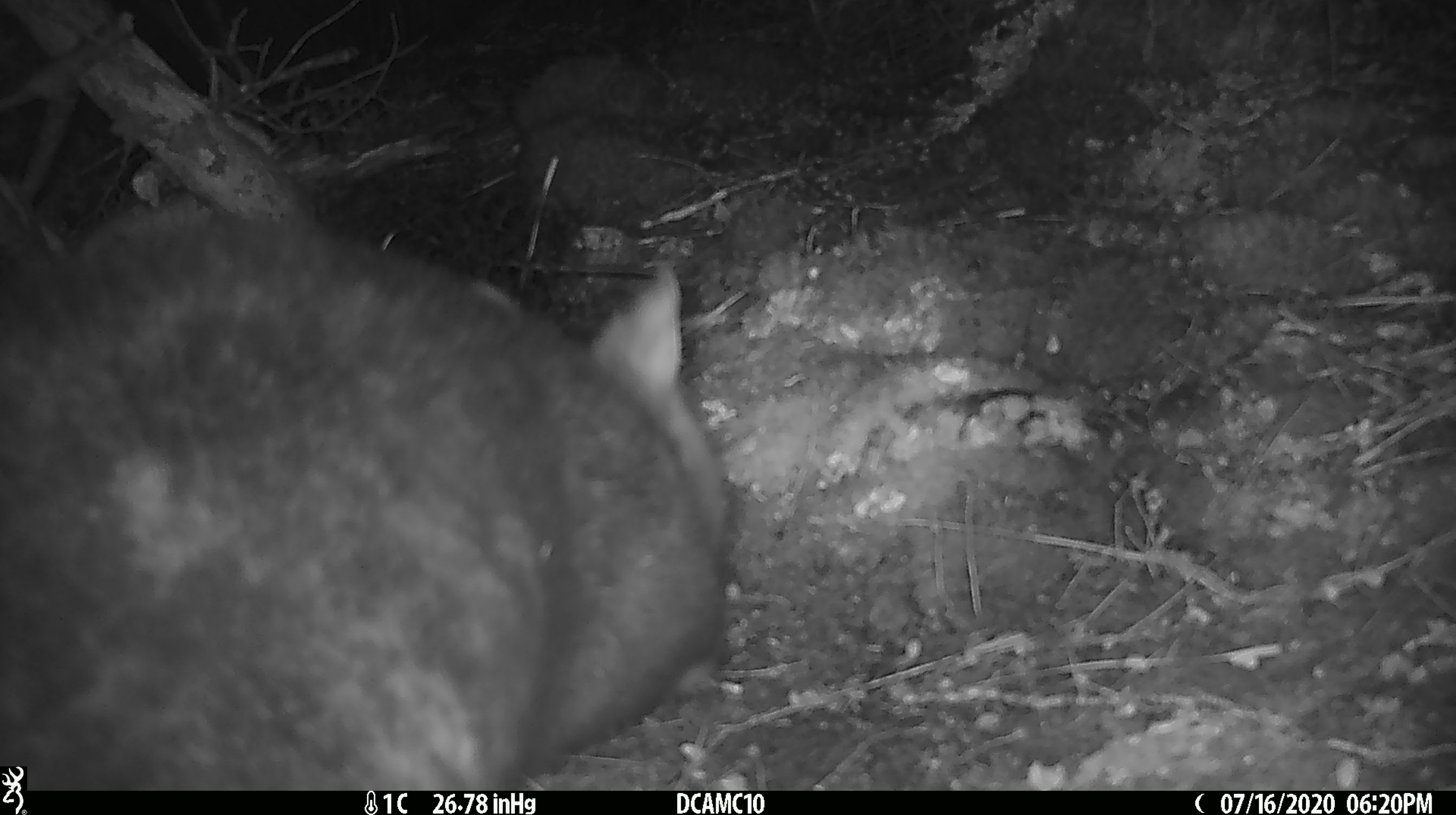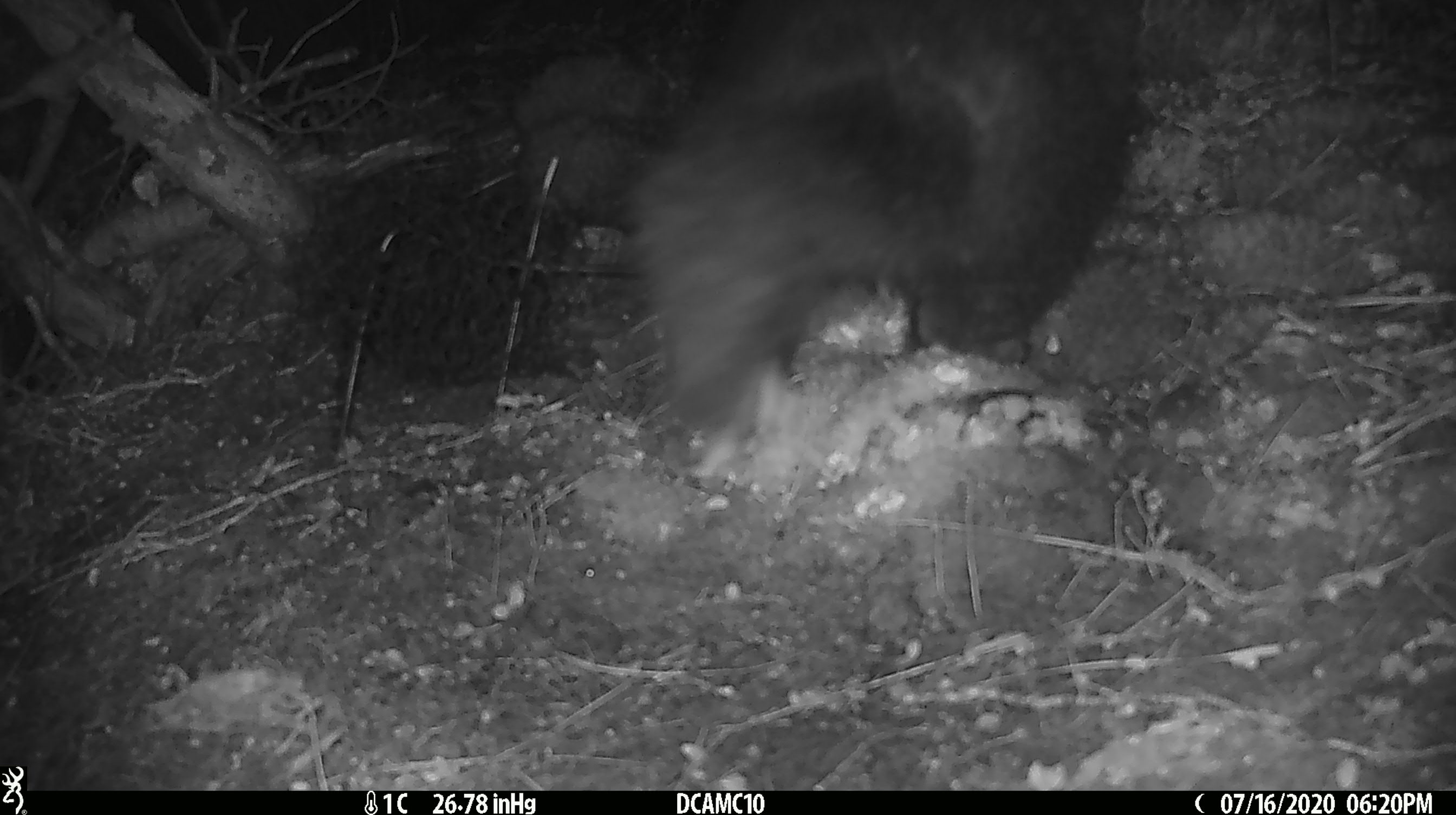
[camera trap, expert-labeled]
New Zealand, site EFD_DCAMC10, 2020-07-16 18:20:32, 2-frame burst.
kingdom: Animalia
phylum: Chordata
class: Mammalia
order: Diprotodontia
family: Phalangeridae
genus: Trichosurus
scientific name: Trichosurus vulpecula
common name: common brushtail possum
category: possum